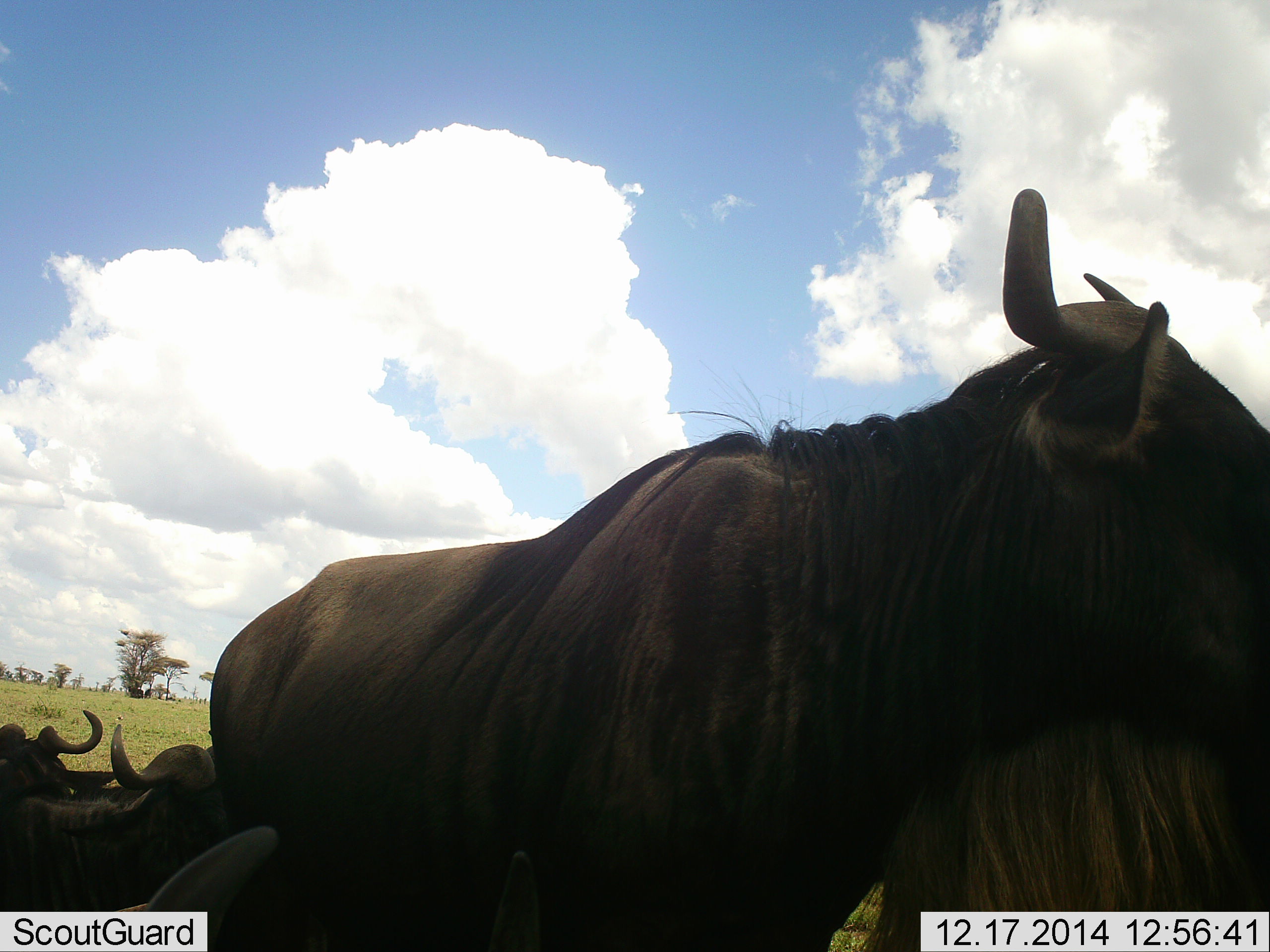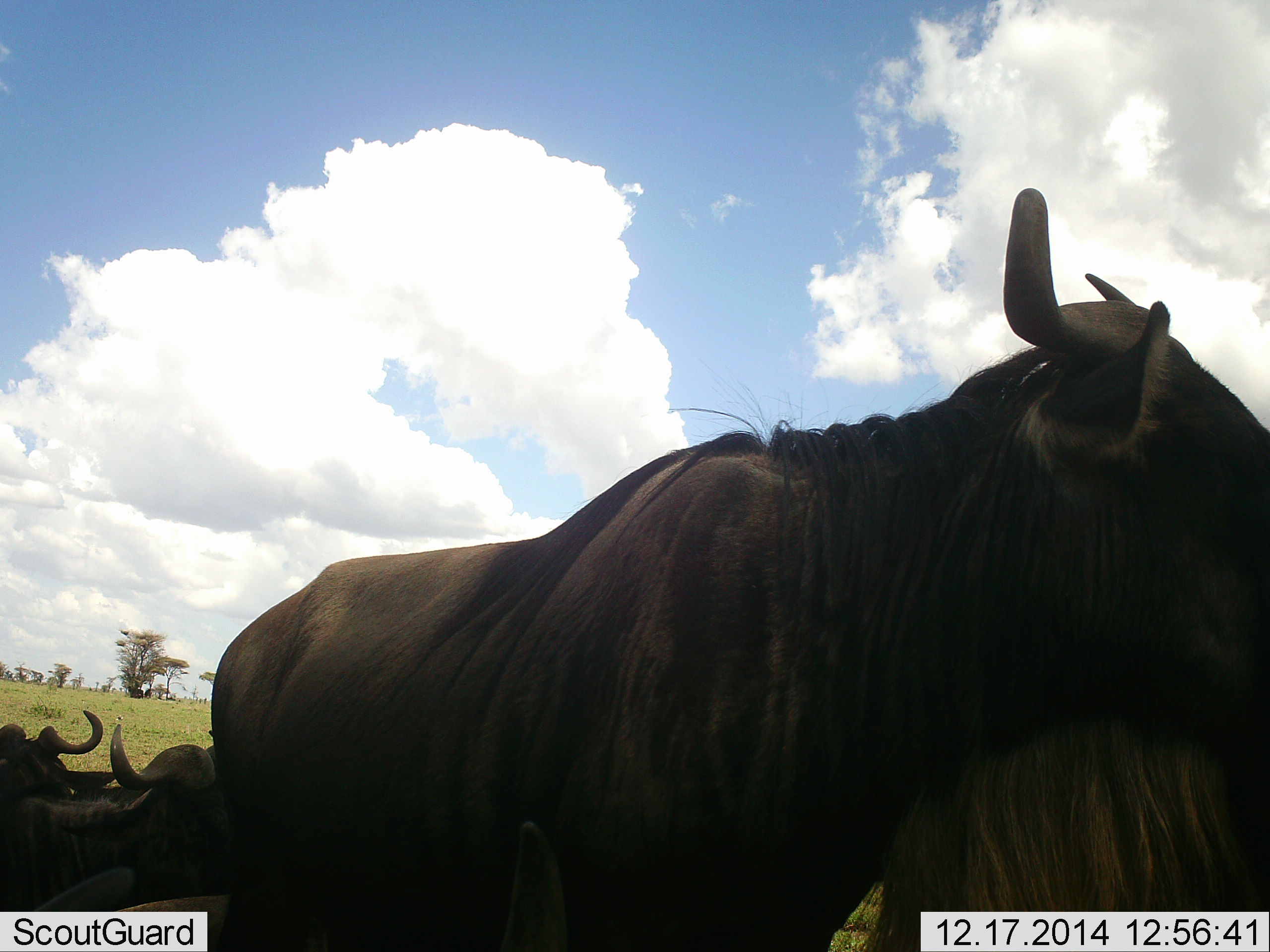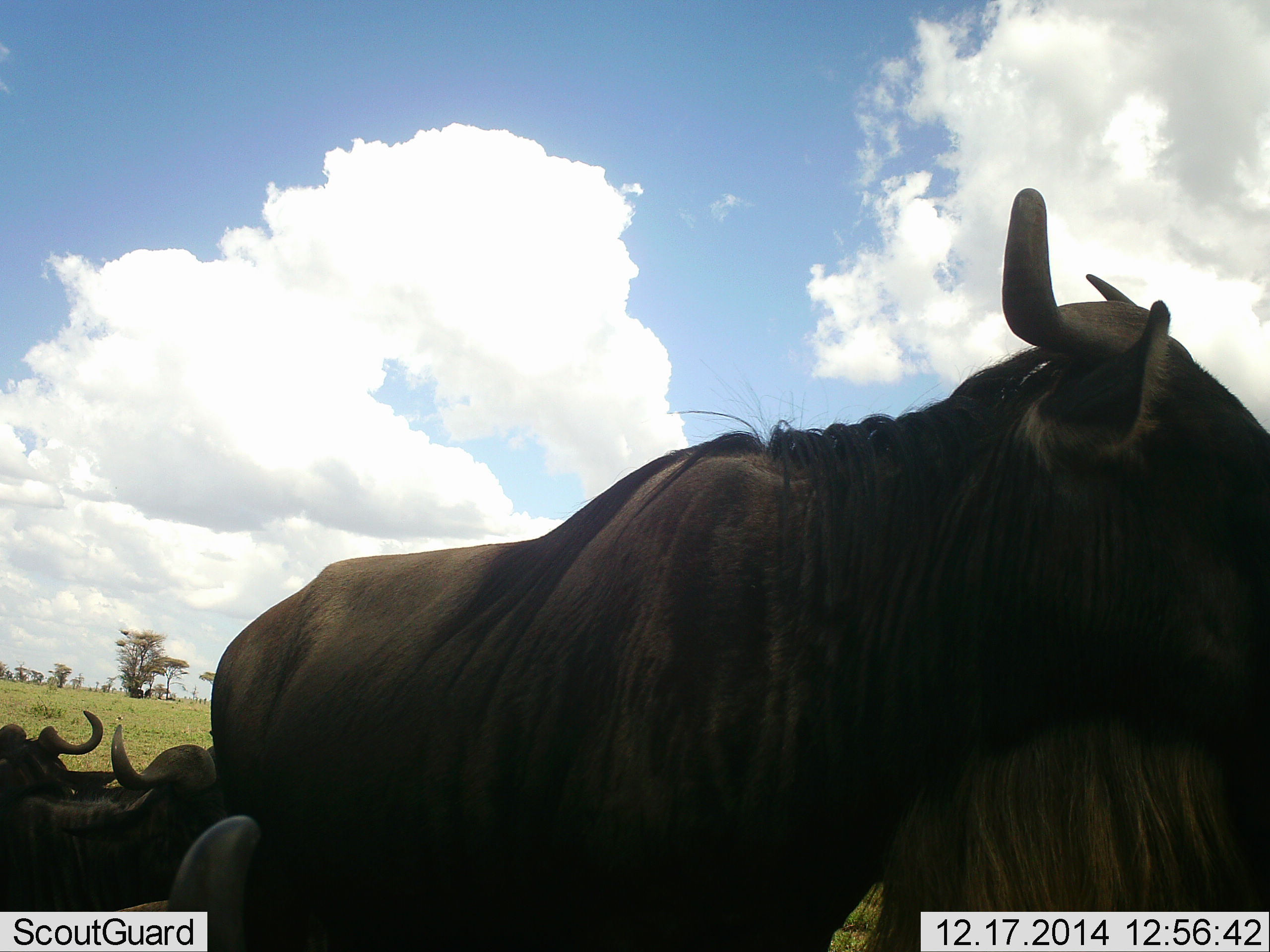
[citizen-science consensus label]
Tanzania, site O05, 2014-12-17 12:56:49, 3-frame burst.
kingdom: Animalia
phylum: Chordata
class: Mammalia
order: Artiodactyla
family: Bovidae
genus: Connochaetes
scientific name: Connochaetes taurinus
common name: blue wildebeest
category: wildebeest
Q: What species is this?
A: Wildebeest (blue wildebeest) (Connochaetes taurinus).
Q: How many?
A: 4.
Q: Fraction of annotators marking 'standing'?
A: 90%.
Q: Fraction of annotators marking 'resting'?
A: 60%.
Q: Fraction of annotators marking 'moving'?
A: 10%.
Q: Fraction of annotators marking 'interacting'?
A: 0%.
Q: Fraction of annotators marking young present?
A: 0%.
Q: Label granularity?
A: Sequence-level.